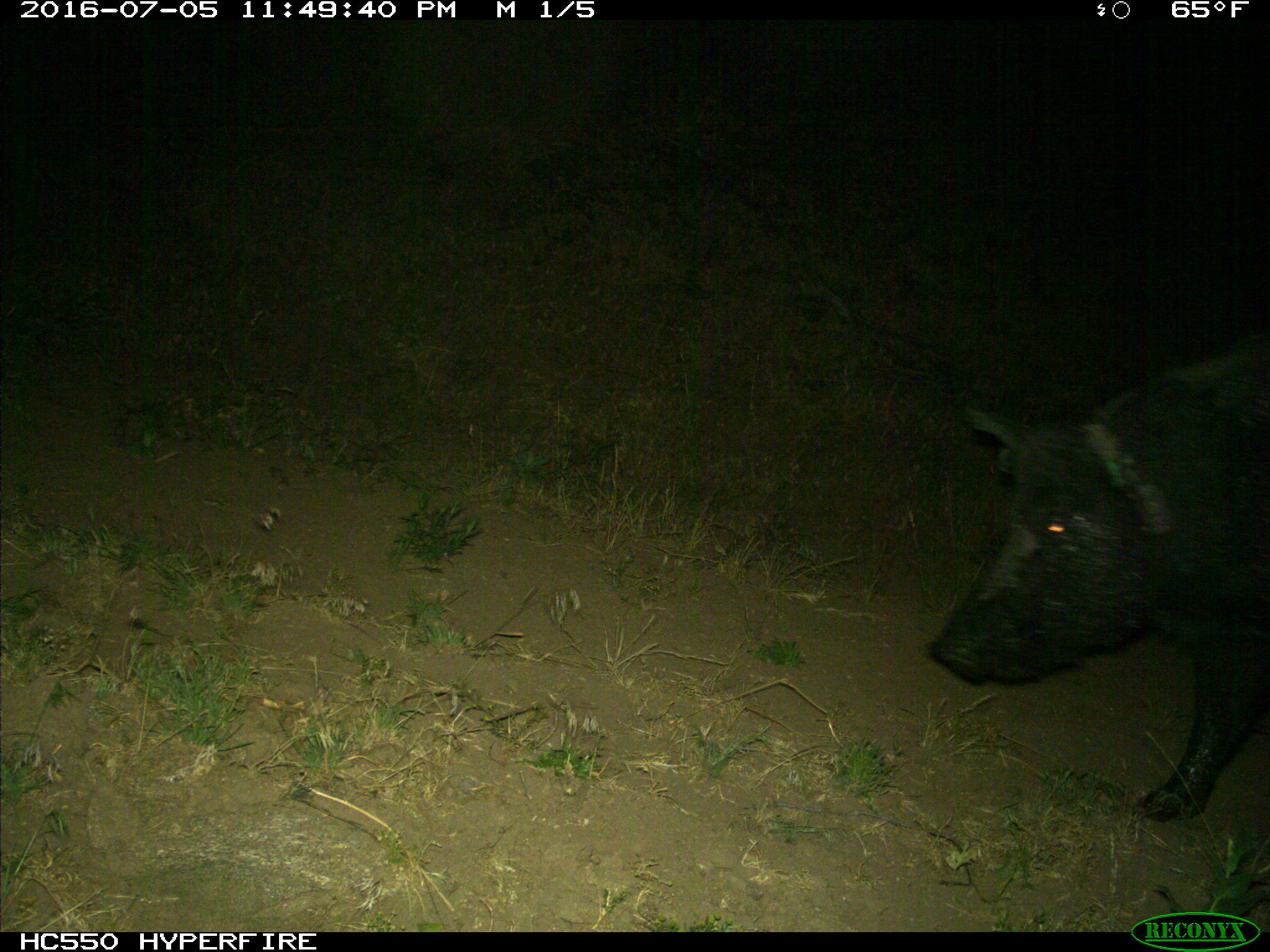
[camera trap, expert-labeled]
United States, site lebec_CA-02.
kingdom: Animalia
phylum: Chordata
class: Mammalia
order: Artiodactyla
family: Suidae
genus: Sus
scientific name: Sus scrofa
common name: wild boar